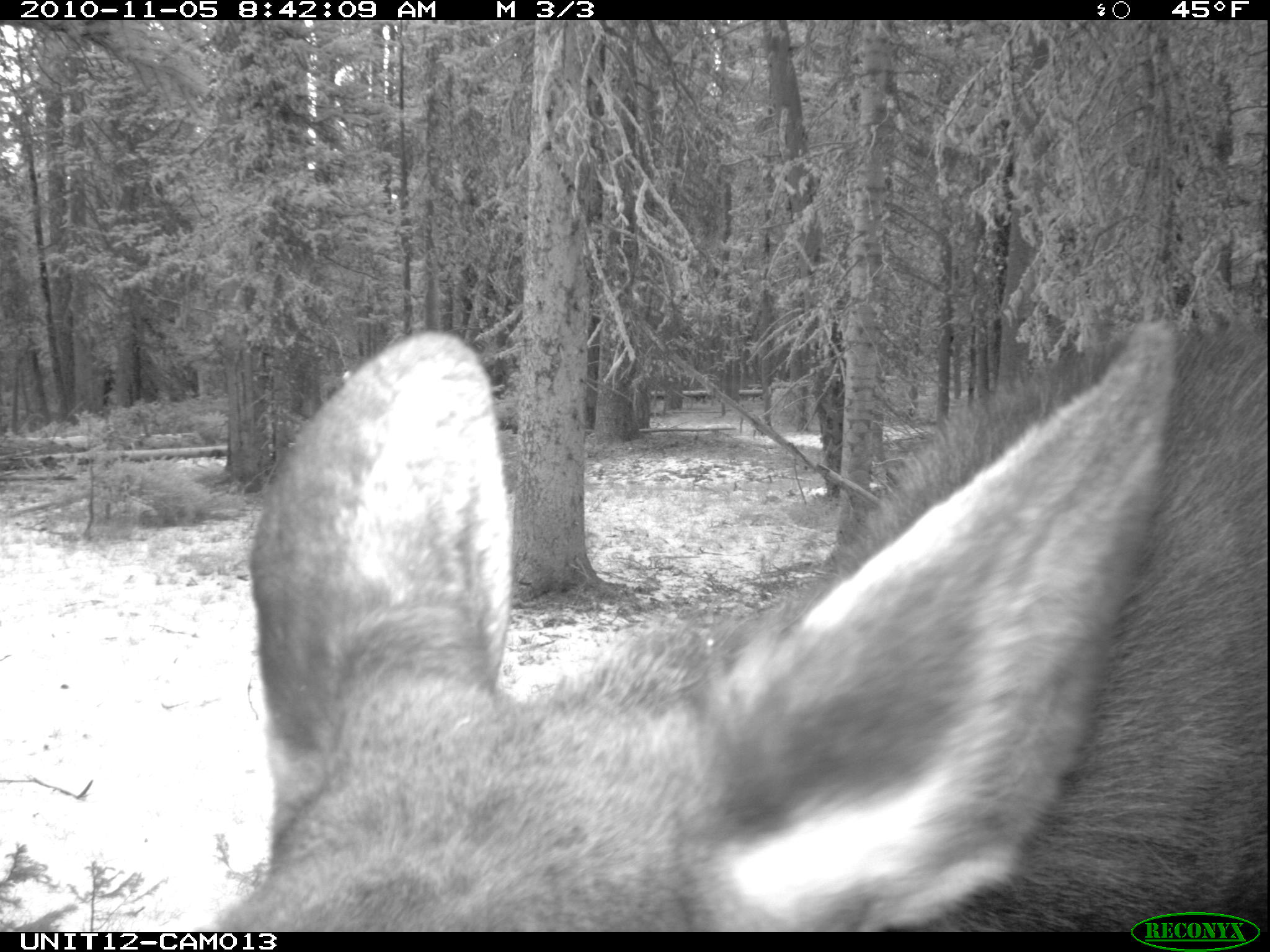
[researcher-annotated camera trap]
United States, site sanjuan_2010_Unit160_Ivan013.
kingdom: Animalia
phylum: Chordata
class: Mammalia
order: Artiodactyla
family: Cervidae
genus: Alces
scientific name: Alces alces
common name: moose